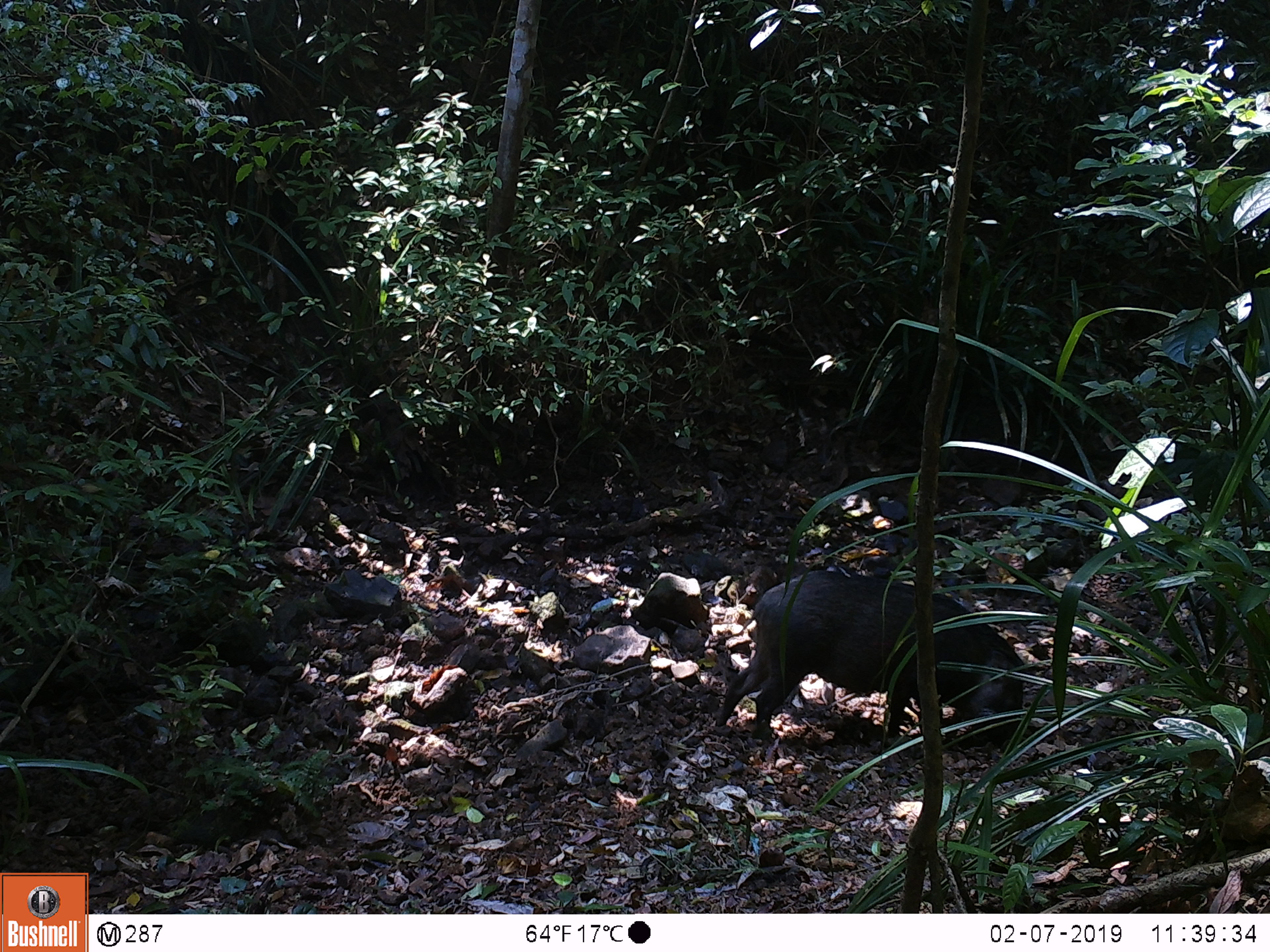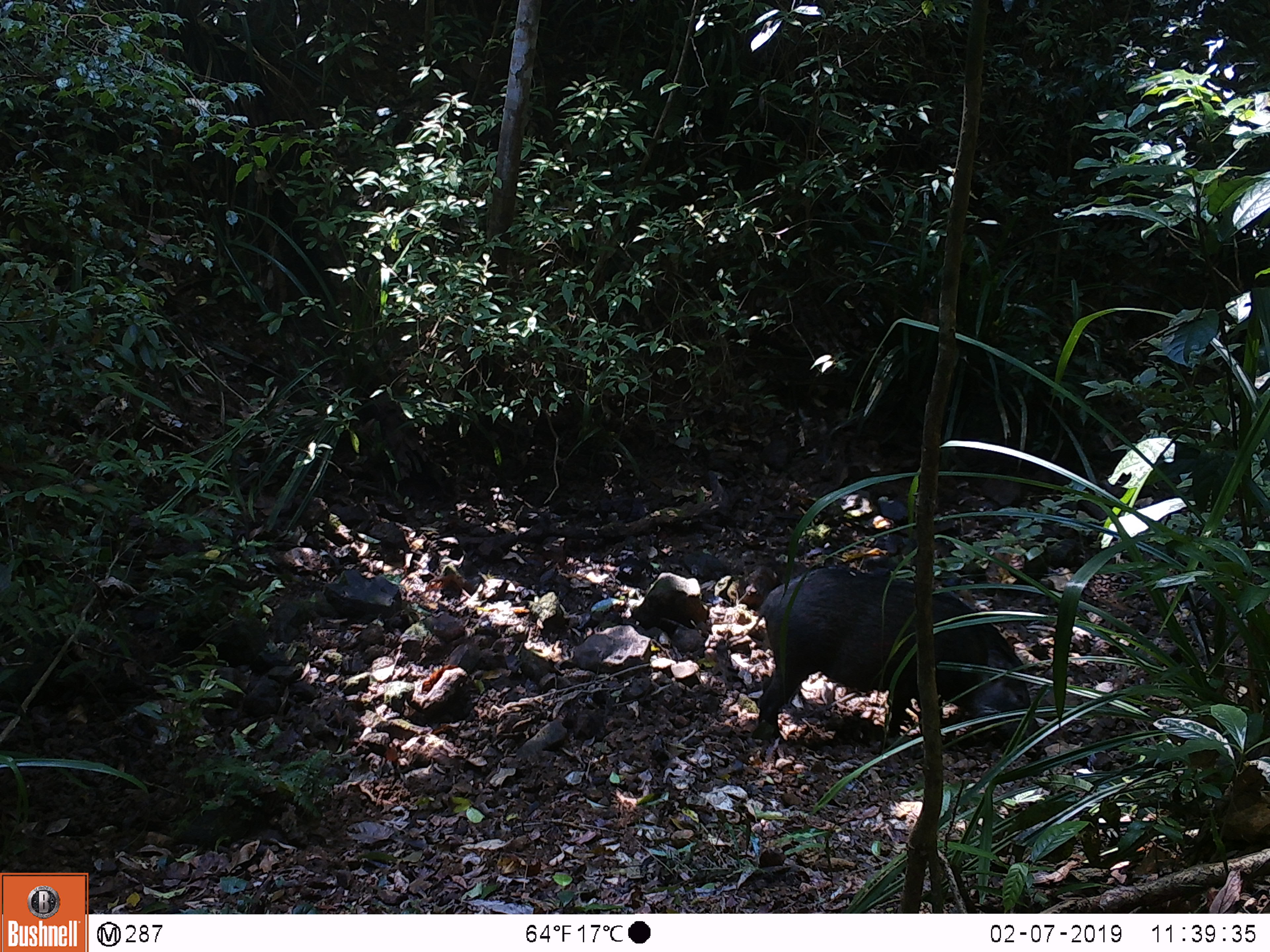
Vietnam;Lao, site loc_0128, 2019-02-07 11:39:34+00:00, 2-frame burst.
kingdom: Animalia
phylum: Chordata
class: Mammalia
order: Artiodactyla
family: Suidae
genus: Sus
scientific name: Sus scrofa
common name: eurasian wild pig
Eurasian wild pig (Sus scrofa). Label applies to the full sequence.